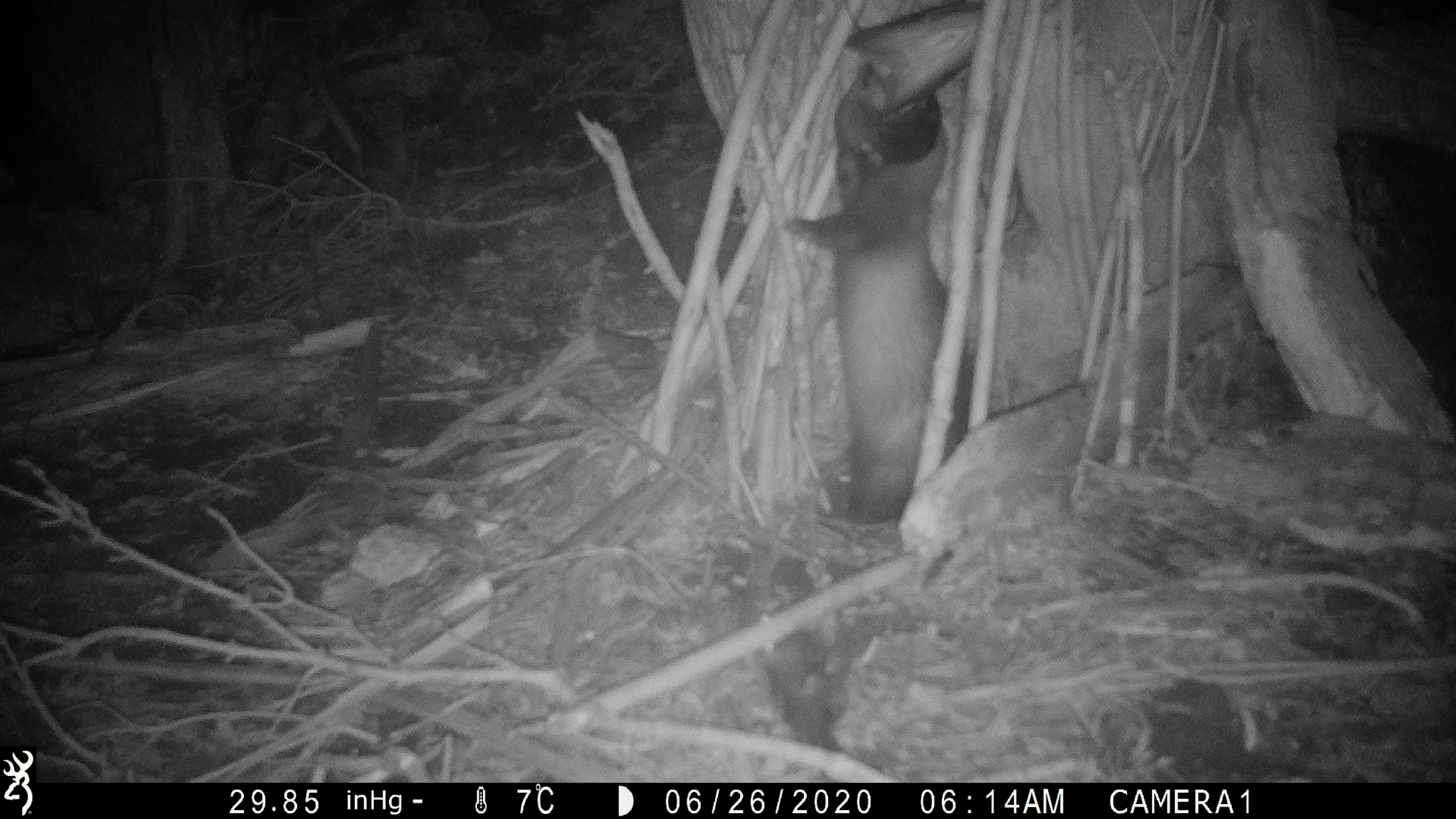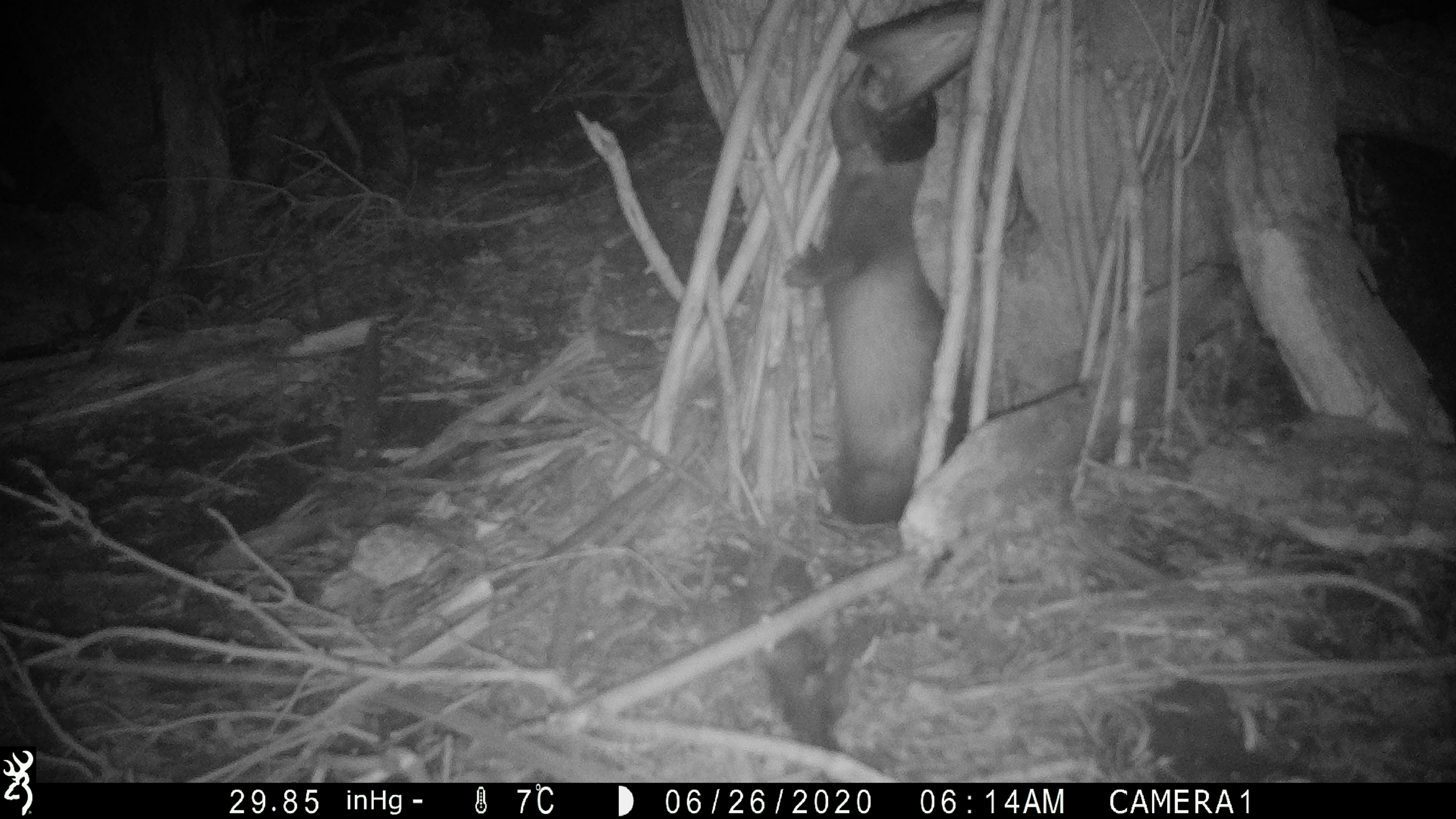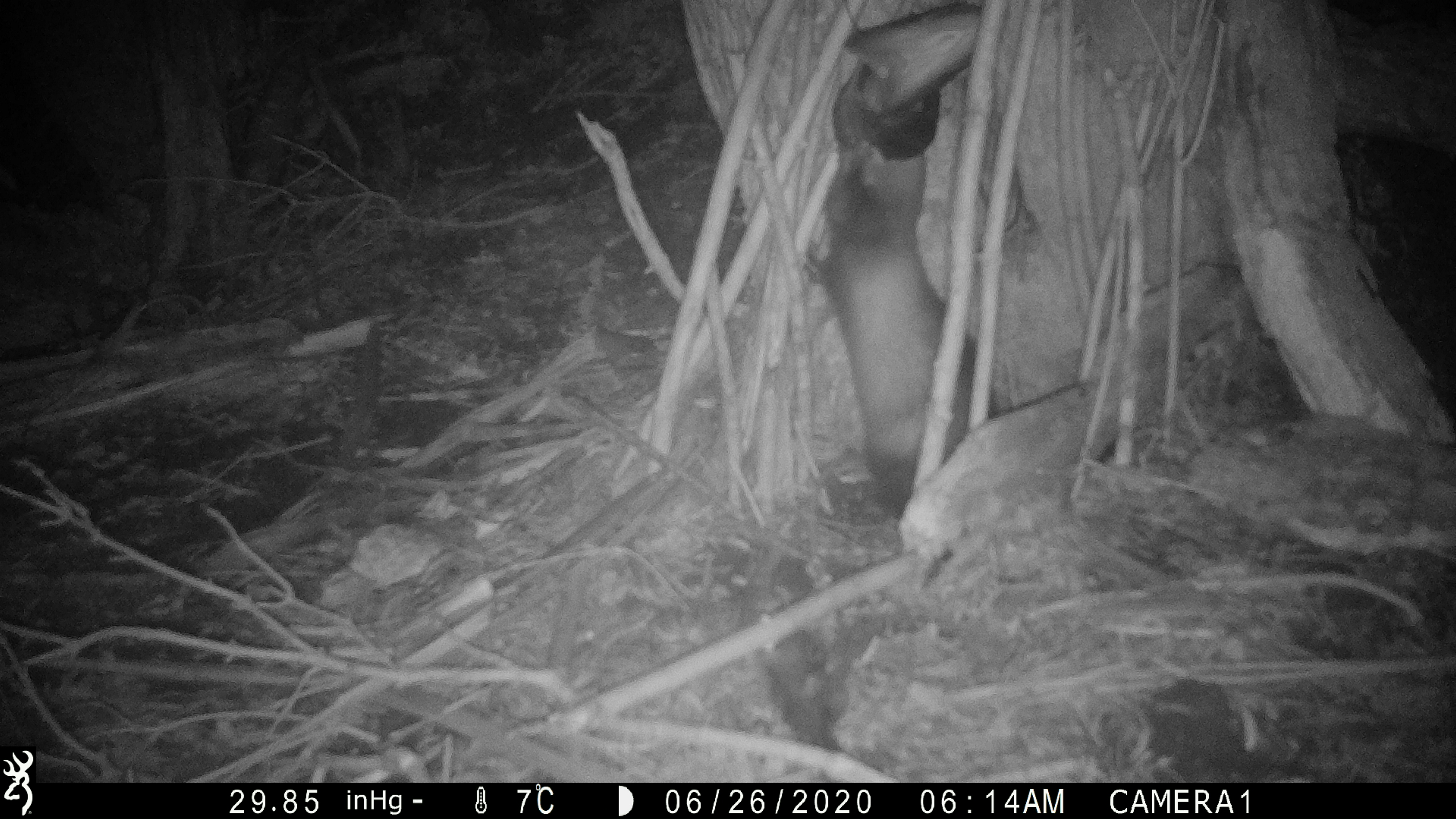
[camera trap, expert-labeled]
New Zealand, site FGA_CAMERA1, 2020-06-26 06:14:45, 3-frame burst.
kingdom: Animalia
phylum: Chordata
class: Mammalia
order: Carnivora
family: Mustelidae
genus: Mustela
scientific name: Mustela furo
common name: ferret